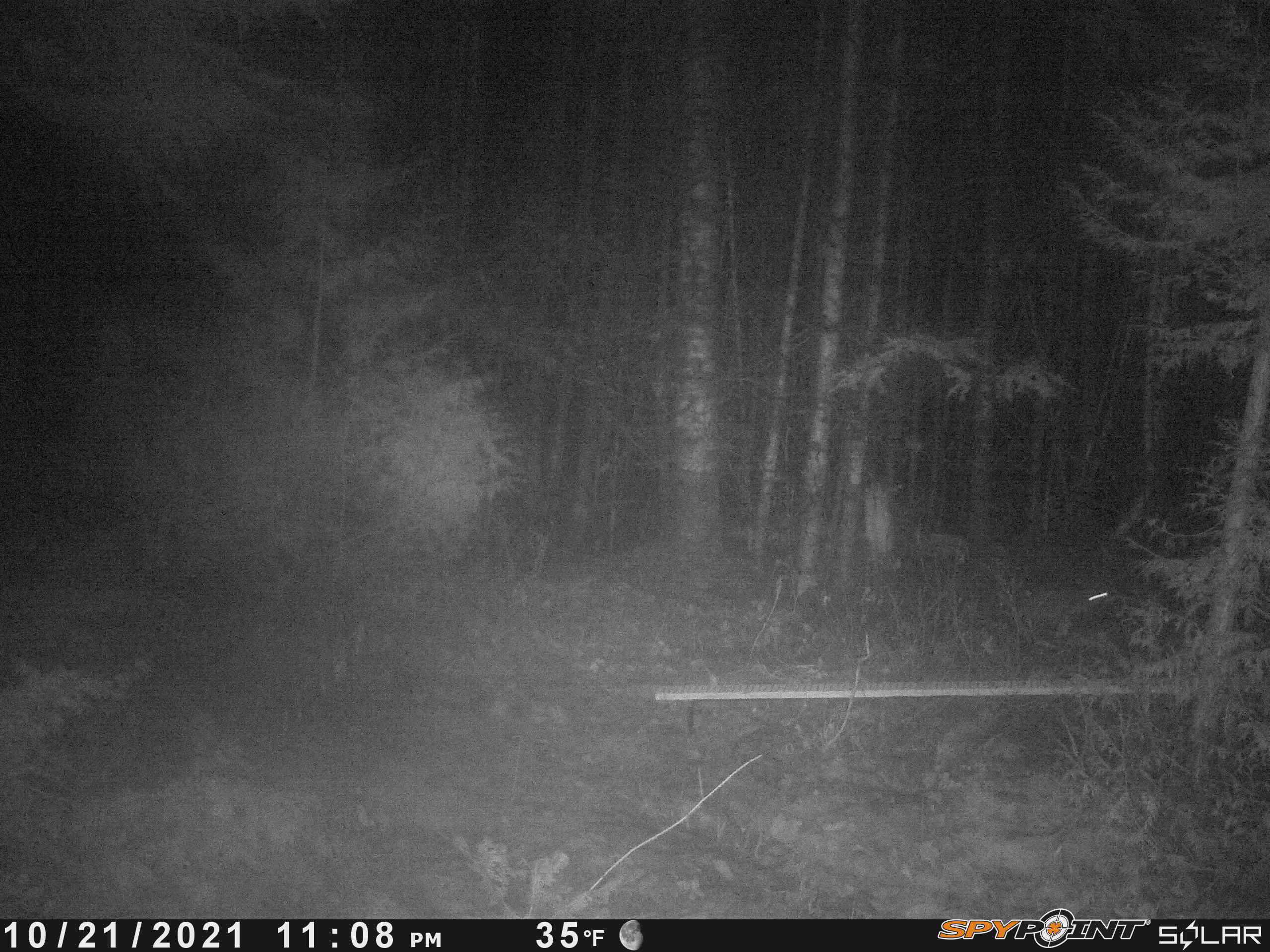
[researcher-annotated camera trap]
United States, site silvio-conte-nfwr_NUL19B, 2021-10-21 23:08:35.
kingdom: Animalia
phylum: Chordata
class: Mammalia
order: Lagomorpha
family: Leporidae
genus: Lepus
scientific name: Lepus americanus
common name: snowshoe hare